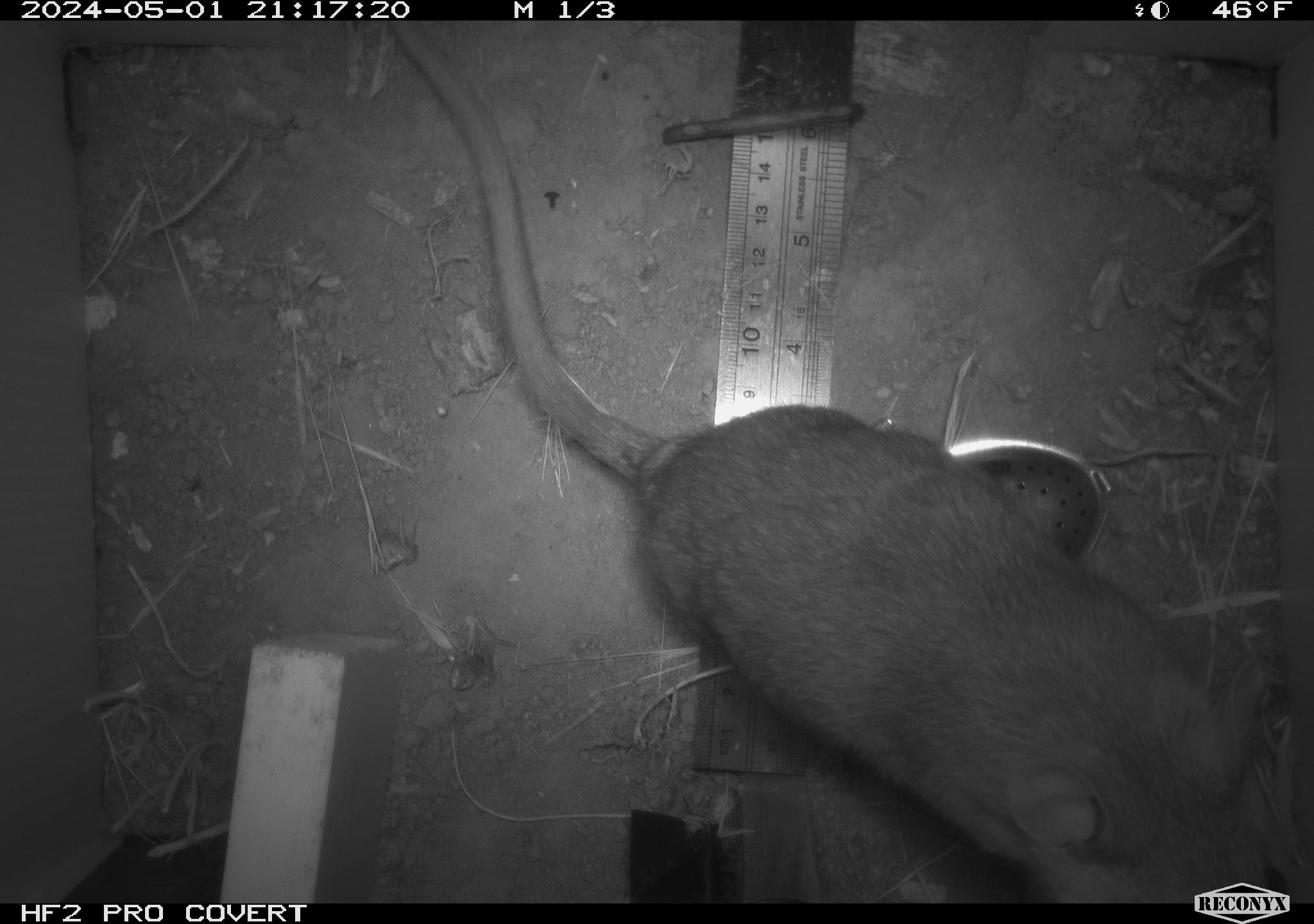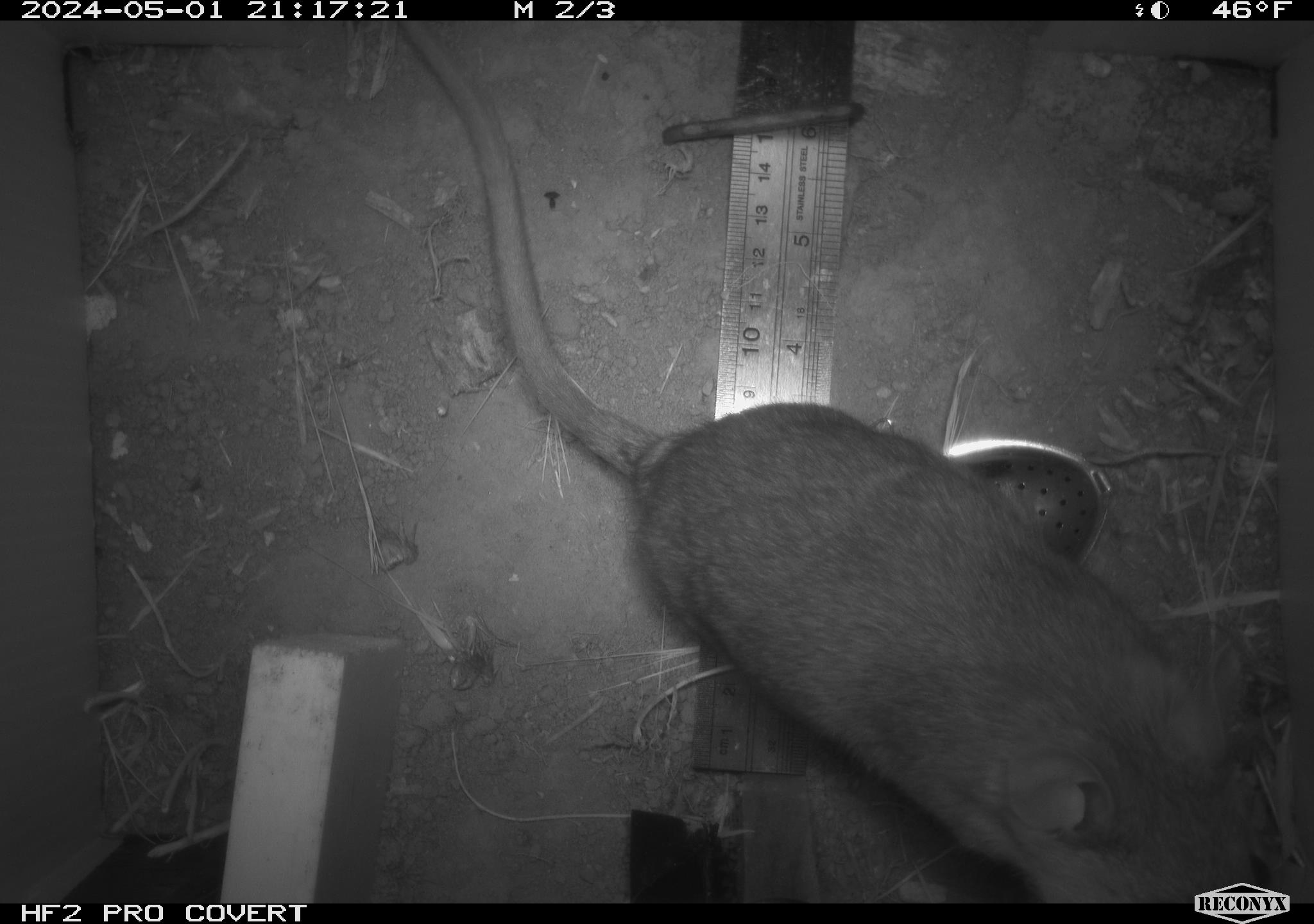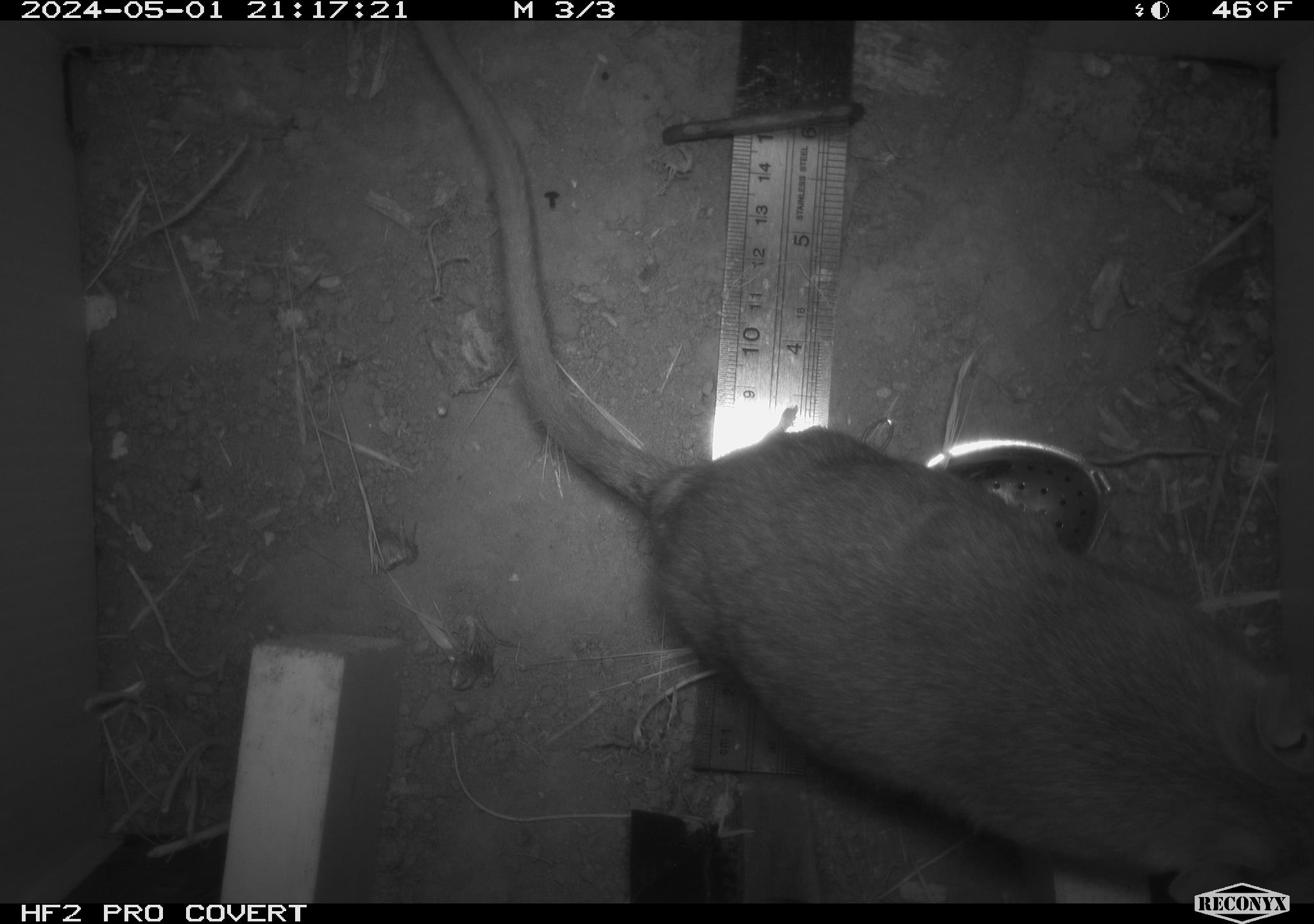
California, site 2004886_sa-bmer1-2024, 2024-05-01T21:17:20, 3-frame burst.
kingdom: Animalia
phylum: Chordata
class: Mammalia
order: Rodentia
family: Muridae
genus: Rattus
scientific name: Rattus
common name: rat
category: rattus species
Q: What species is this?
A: Rattus species (rat) (Rattus).